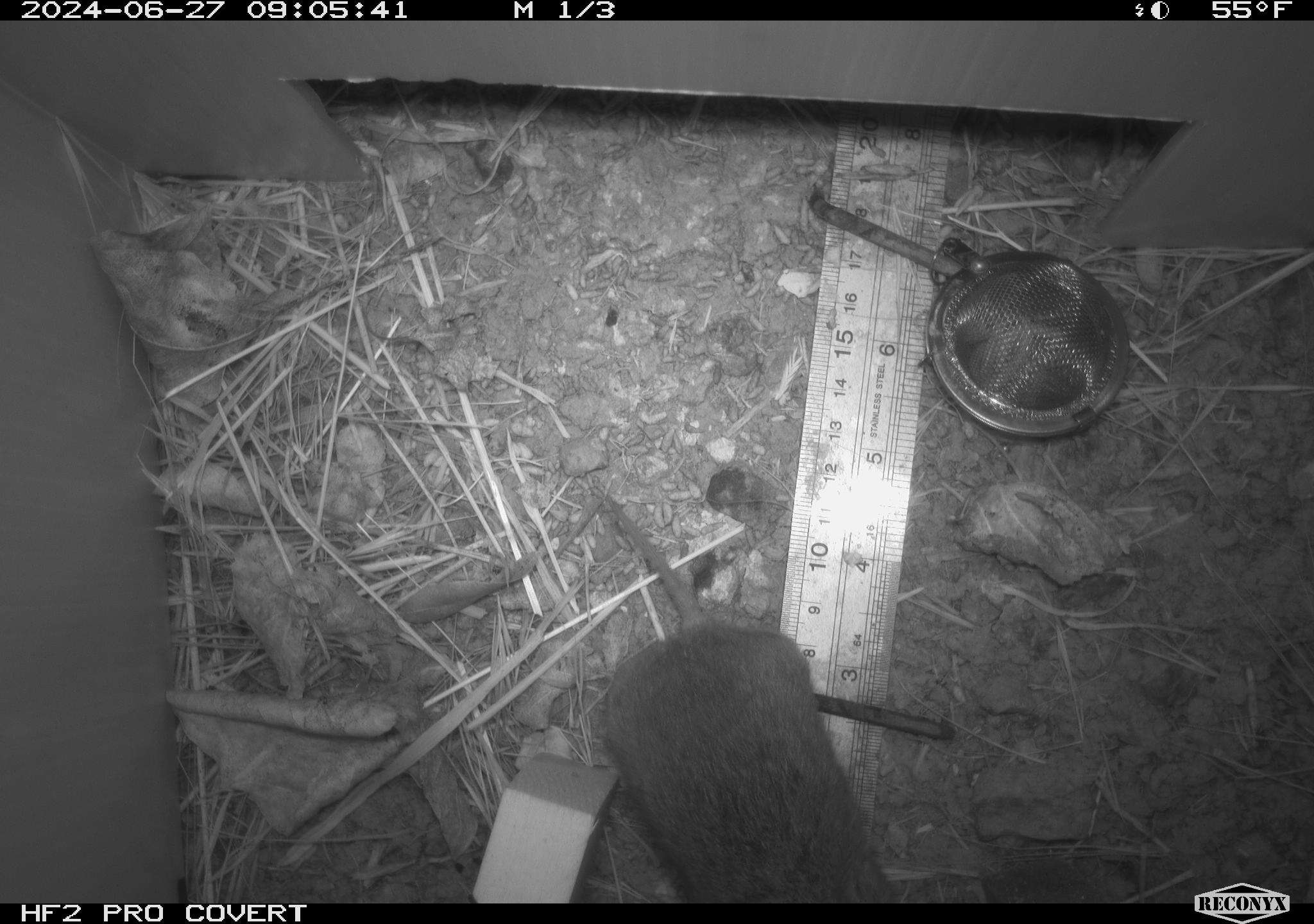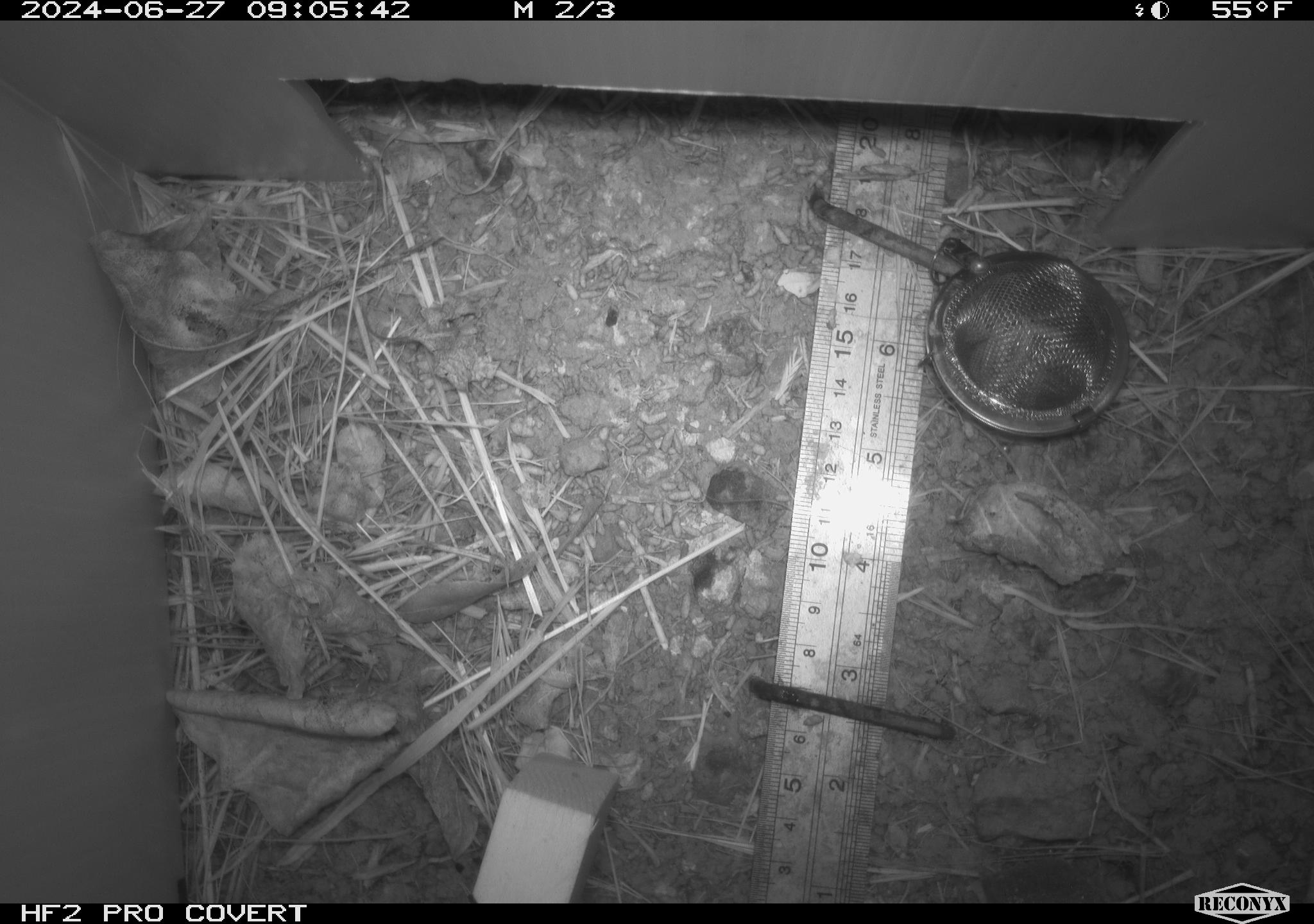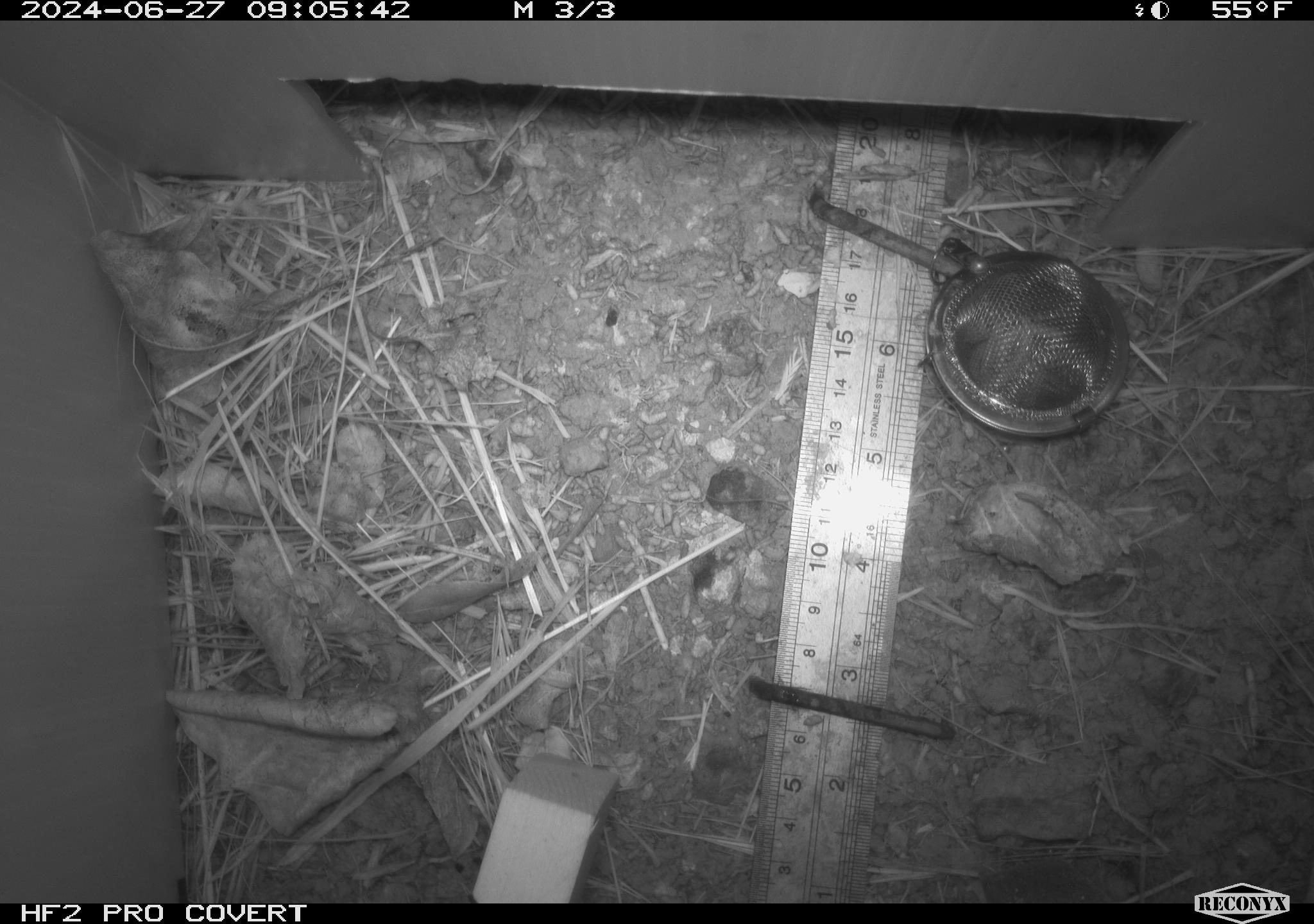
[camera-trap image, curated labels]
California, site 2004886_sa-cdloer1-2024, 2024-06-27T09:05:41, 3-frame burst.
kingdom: Animalia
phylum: Chordata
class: Mammalia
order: Rodentia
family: Cricetidae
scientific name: Arvicolinae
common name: voles, lemmings, and muskrats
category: arvicolinae subfamily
Arvicolinae subfamily (voles, lemmings, and muskrats) (Arvicolinae).